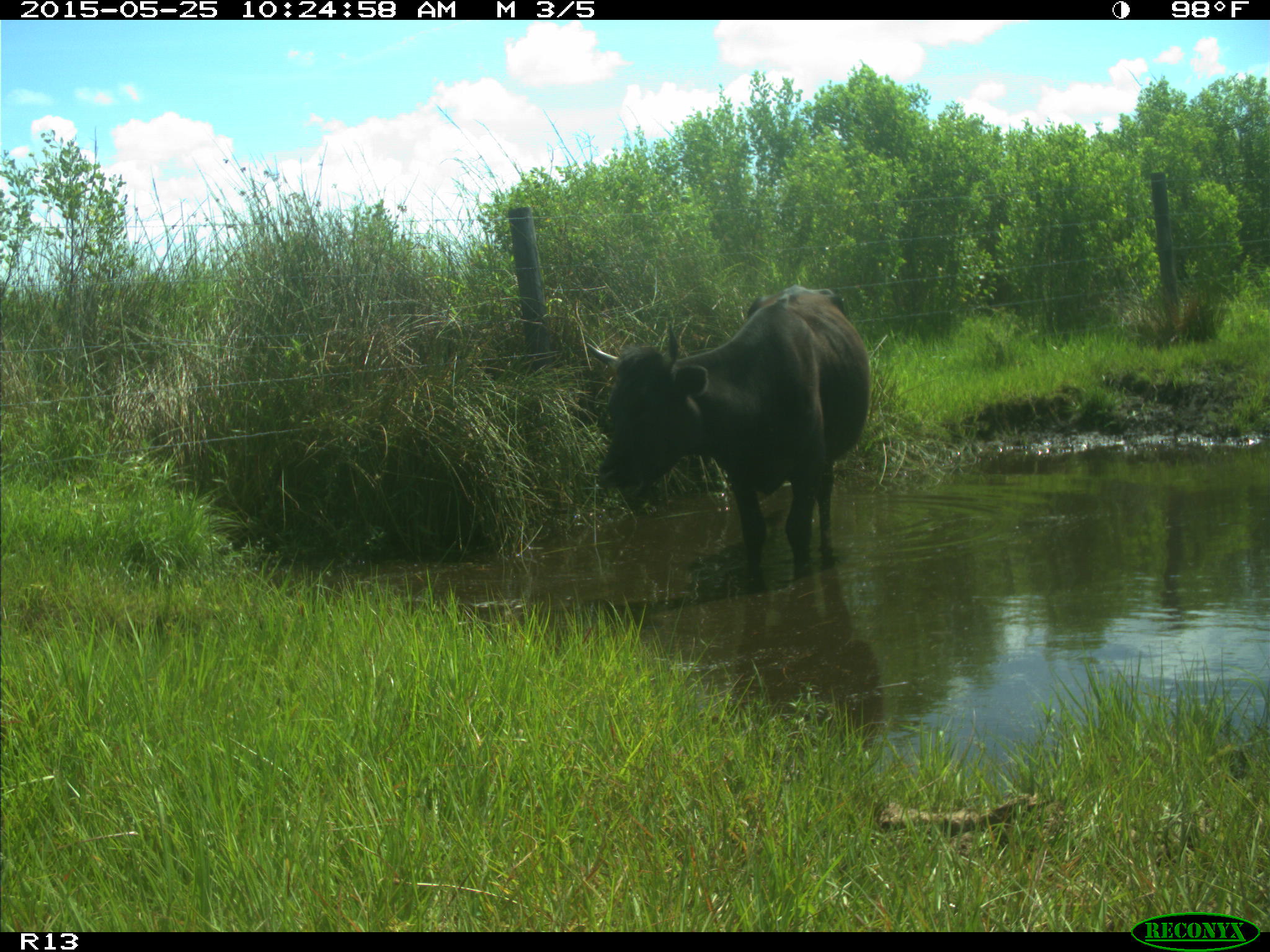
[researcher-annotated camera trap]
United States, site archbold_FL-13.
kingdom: Animalia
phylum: Chordata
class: Mammalia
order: Artiodactyla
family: Bovidae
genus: Bos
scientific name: Bos taurus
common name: domestic cow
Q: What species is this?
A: Bos taurus (domestic cow).